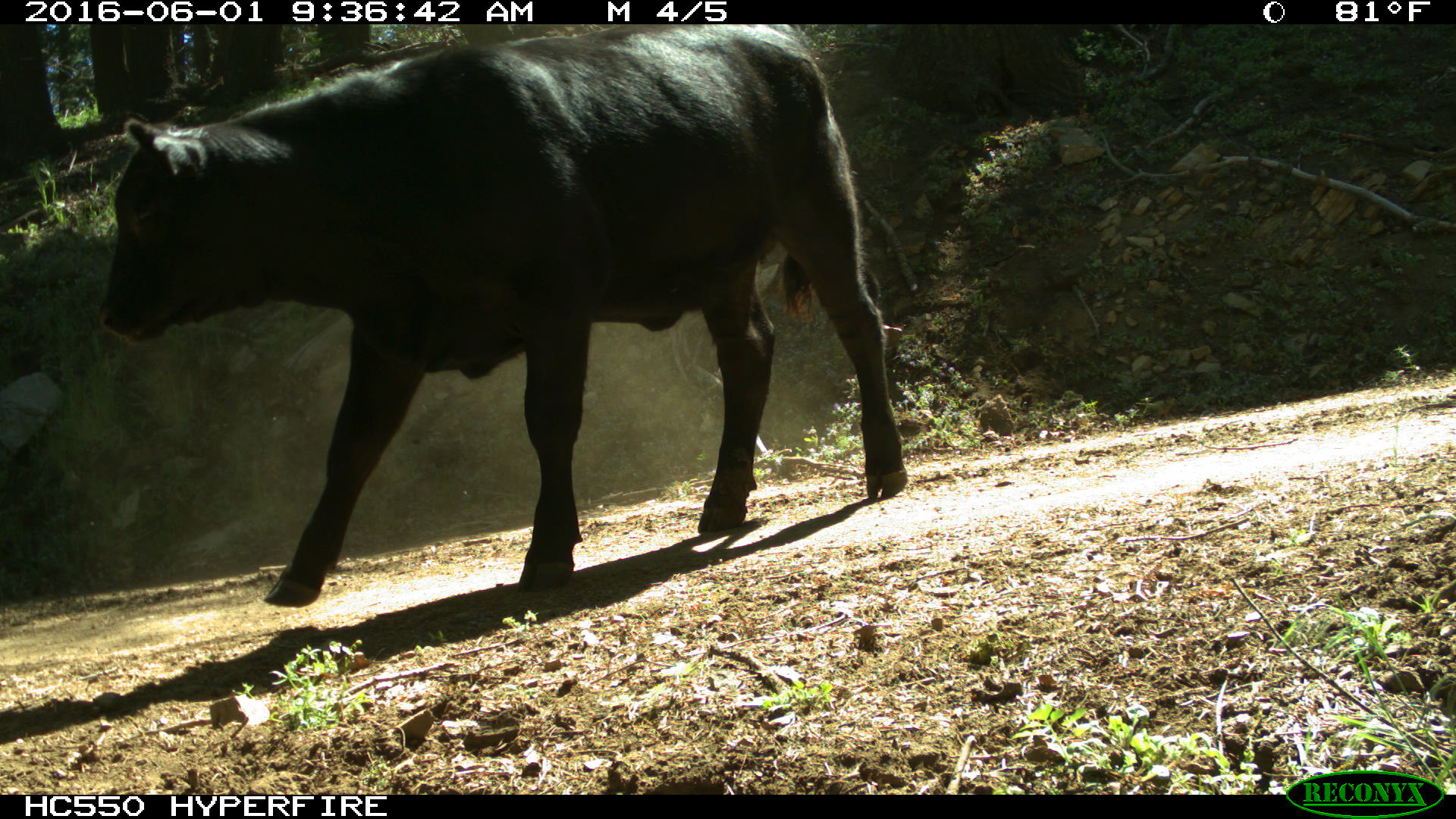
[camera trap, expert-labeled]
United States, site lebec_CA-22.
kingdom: Animalia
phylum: Chordata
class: Mammalia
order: Artiodactyla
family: Bovidae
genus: Bos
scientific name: Bos taurus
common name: domestic cow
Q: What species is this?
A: Bos taurus (domestic cow).